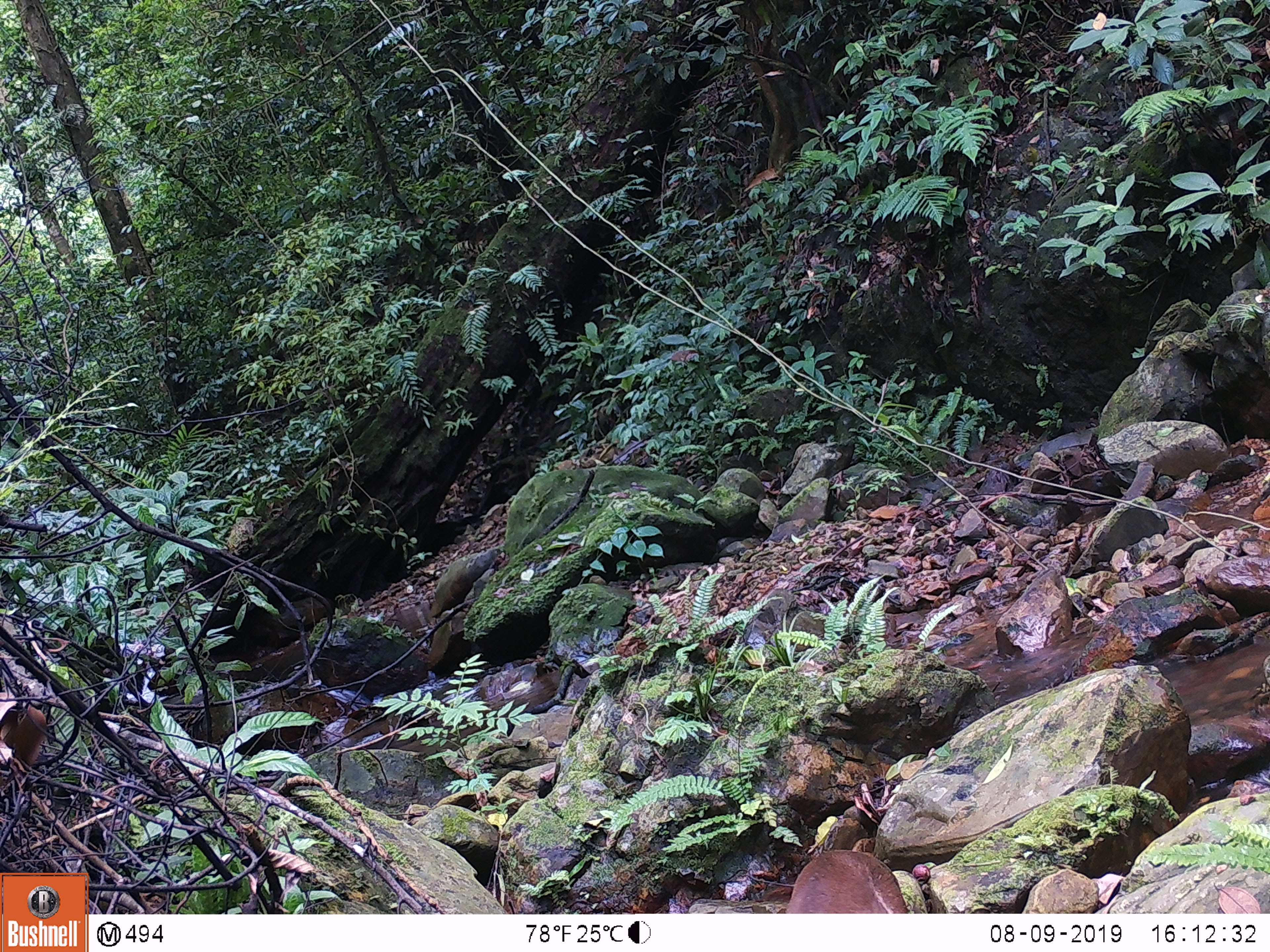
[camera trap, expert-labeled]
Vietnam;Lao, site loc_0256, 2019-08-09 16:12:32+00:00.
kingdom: Animalia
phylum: Chordata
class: Mammalia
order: Artiodactyla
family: Cervidae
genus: Muntiacus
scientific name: Muntiacus rooseveltorum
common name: roosevelt's muntjac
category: roosevelts muntjac group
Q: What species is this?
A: Roosevelts muntjac group (roosevelt's muntjac) (Muntiacus rooseveltorum).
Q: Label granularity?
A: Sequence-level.